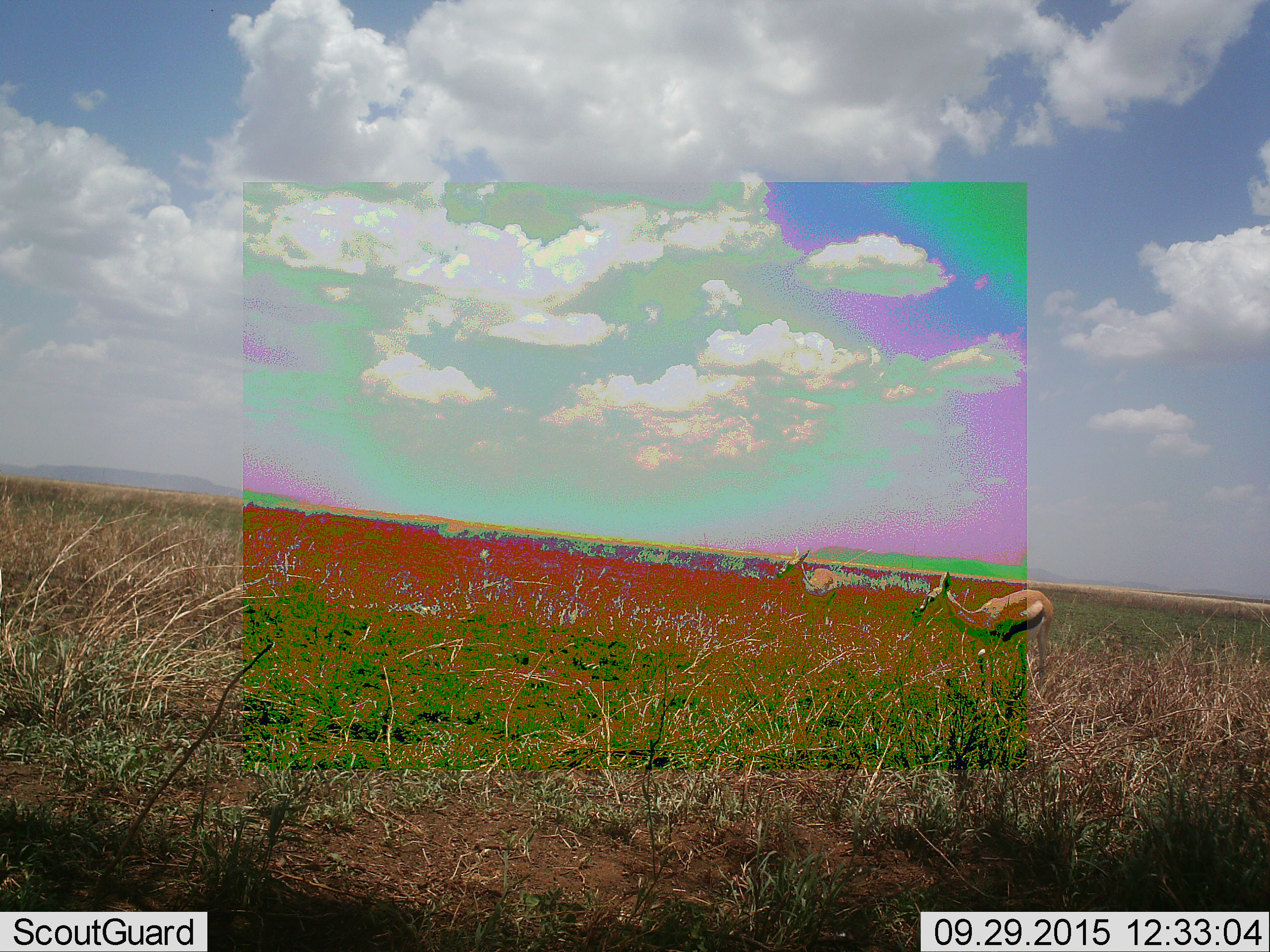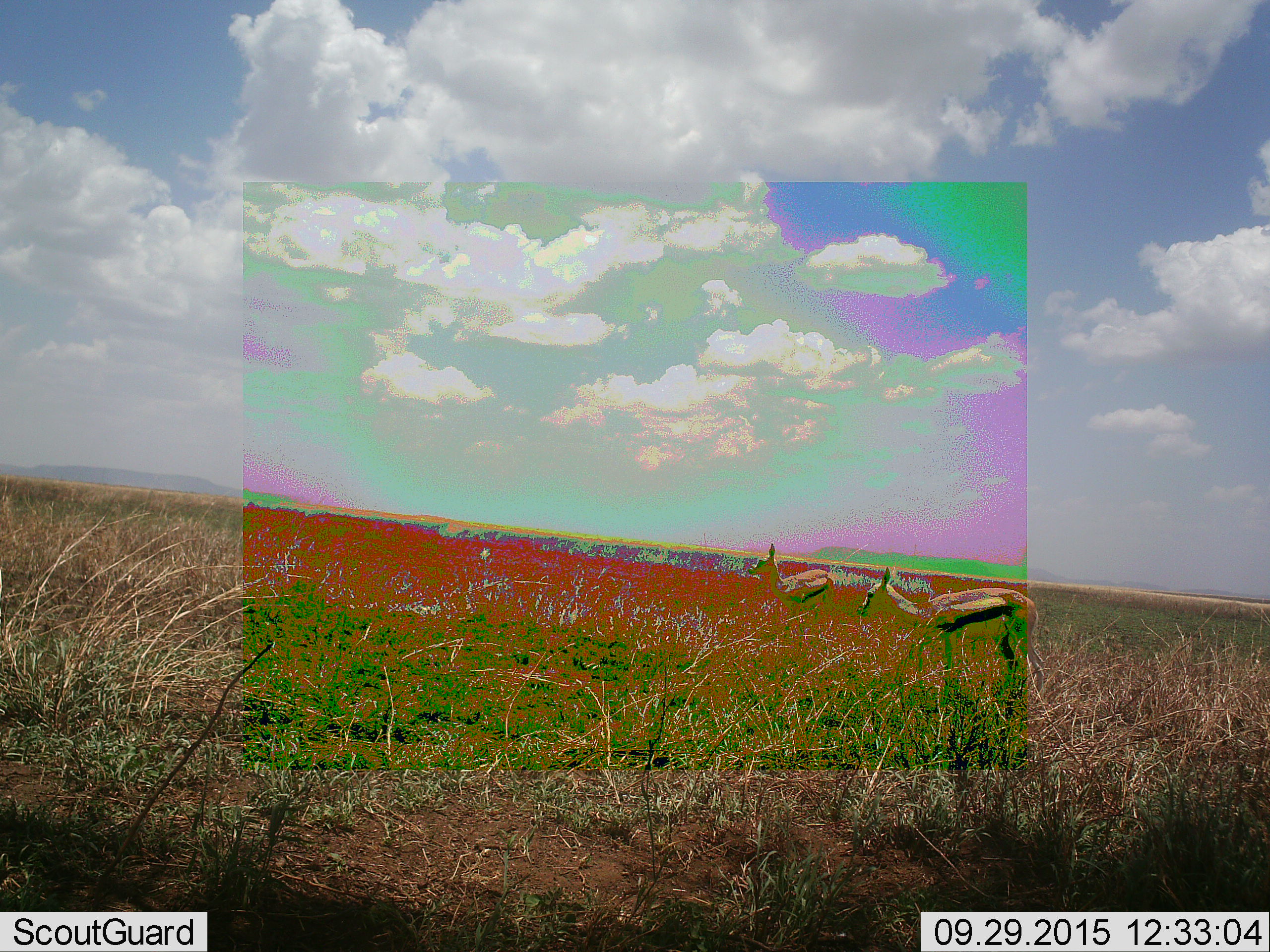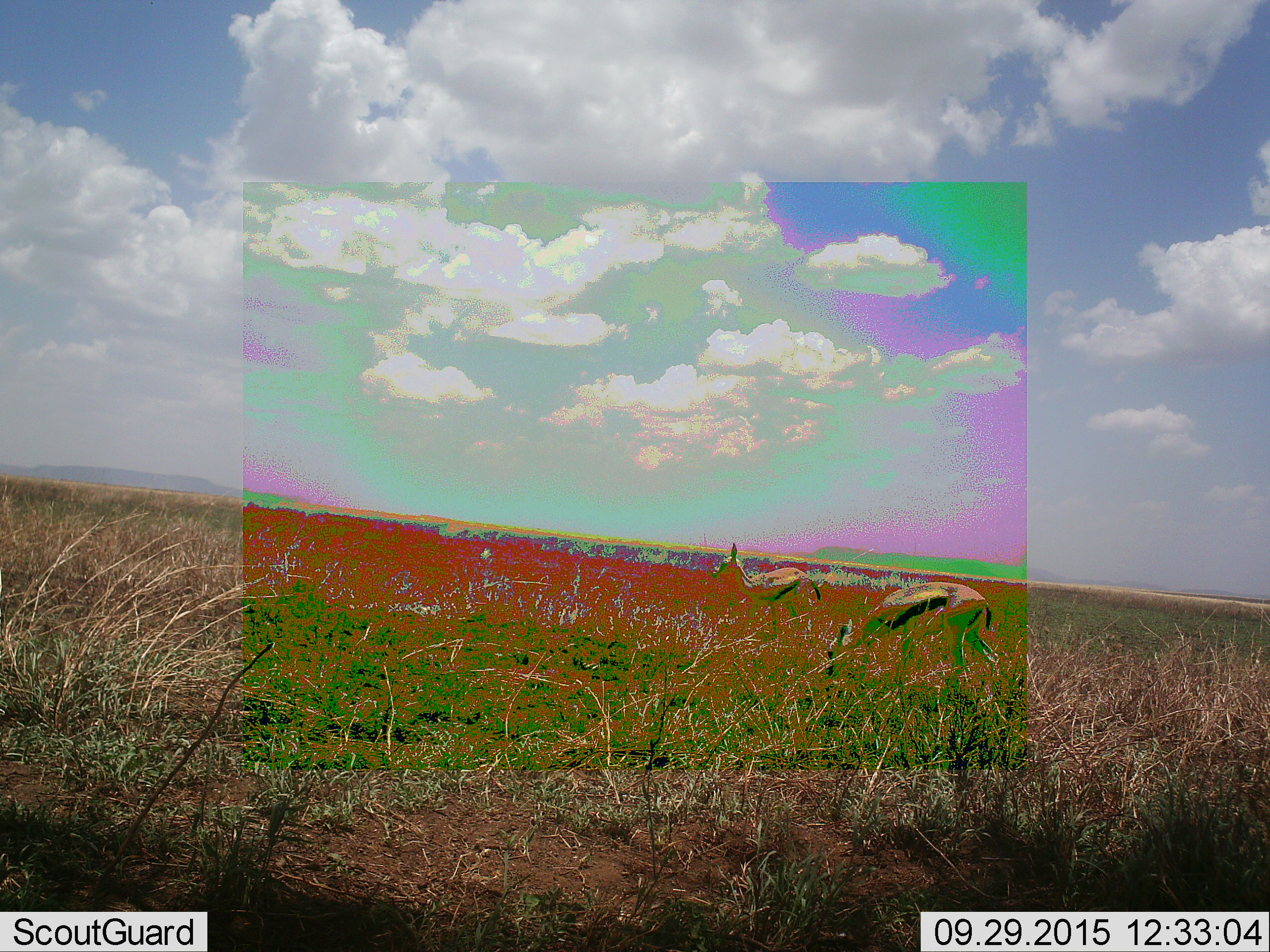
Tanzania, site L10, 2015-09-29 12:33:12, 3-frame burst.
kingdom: Animalia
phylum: Chordata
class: Mammalia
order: Artiodactyla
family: Bovidae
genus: Eudorcas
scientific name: Eudorcas thomsonii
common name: thomson's gazelle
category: gazellethomsons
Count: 2.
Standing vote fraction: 30%.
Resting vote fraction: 0%.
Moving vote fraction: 80%.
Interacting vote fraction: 0%.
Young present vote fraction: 0%.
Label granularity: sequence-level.